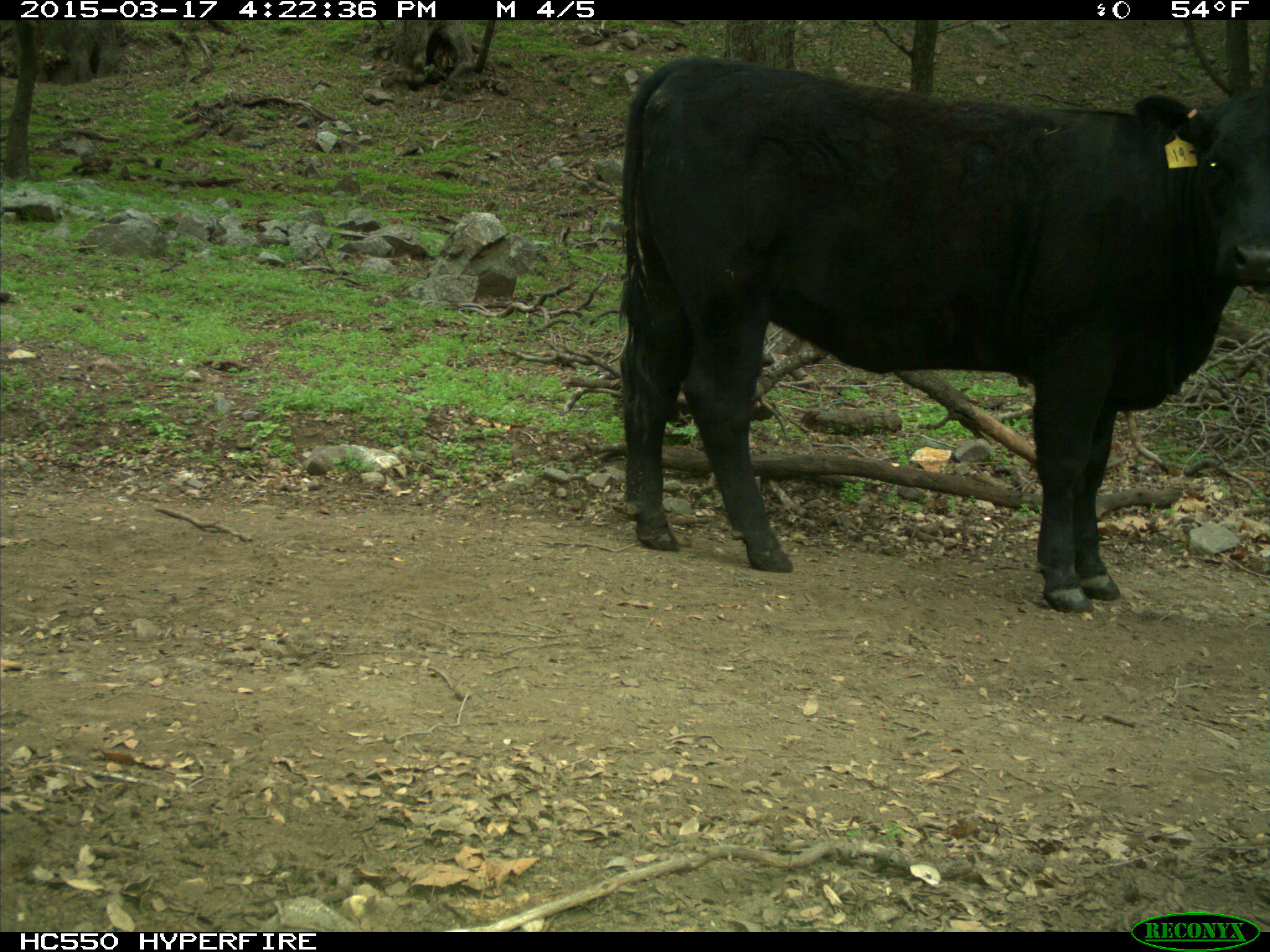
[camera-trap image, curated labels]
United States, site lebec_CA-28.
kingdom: Animalia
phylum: Chordata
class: Mammalia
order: Artiodactyla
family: Bovidae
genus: Bos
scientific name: Bos taurus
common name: domestic cow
Bos taurus (domestic cow).